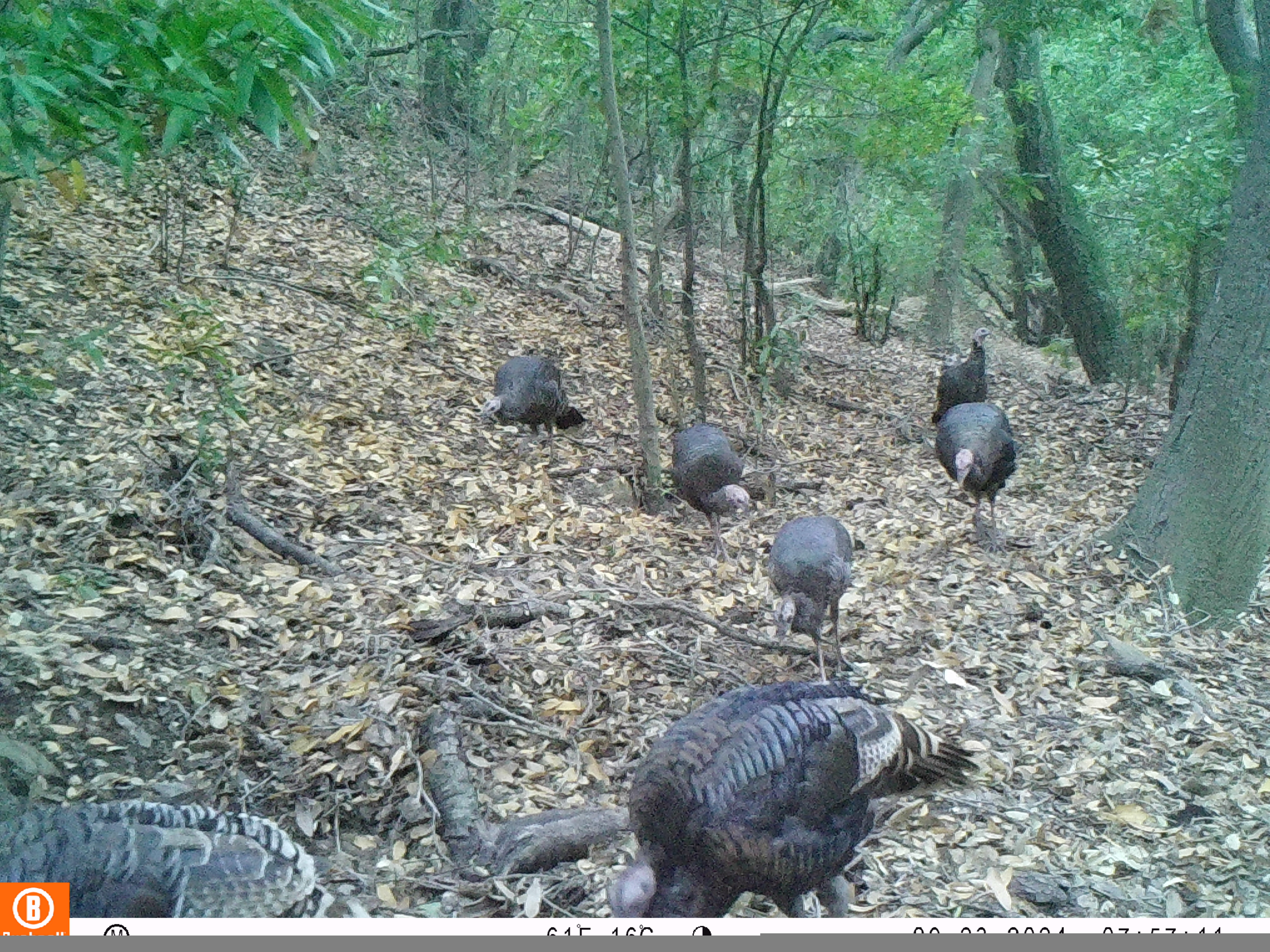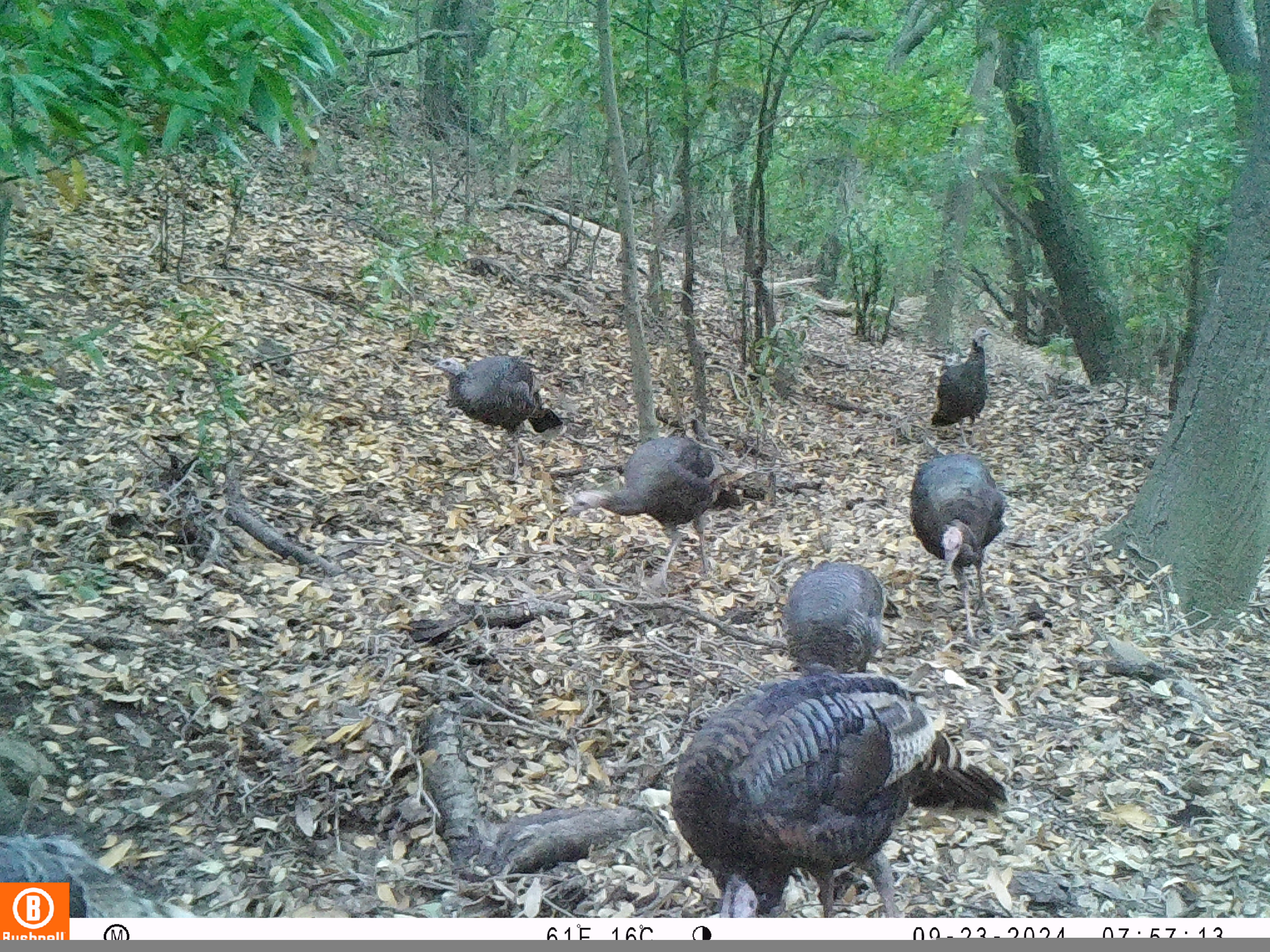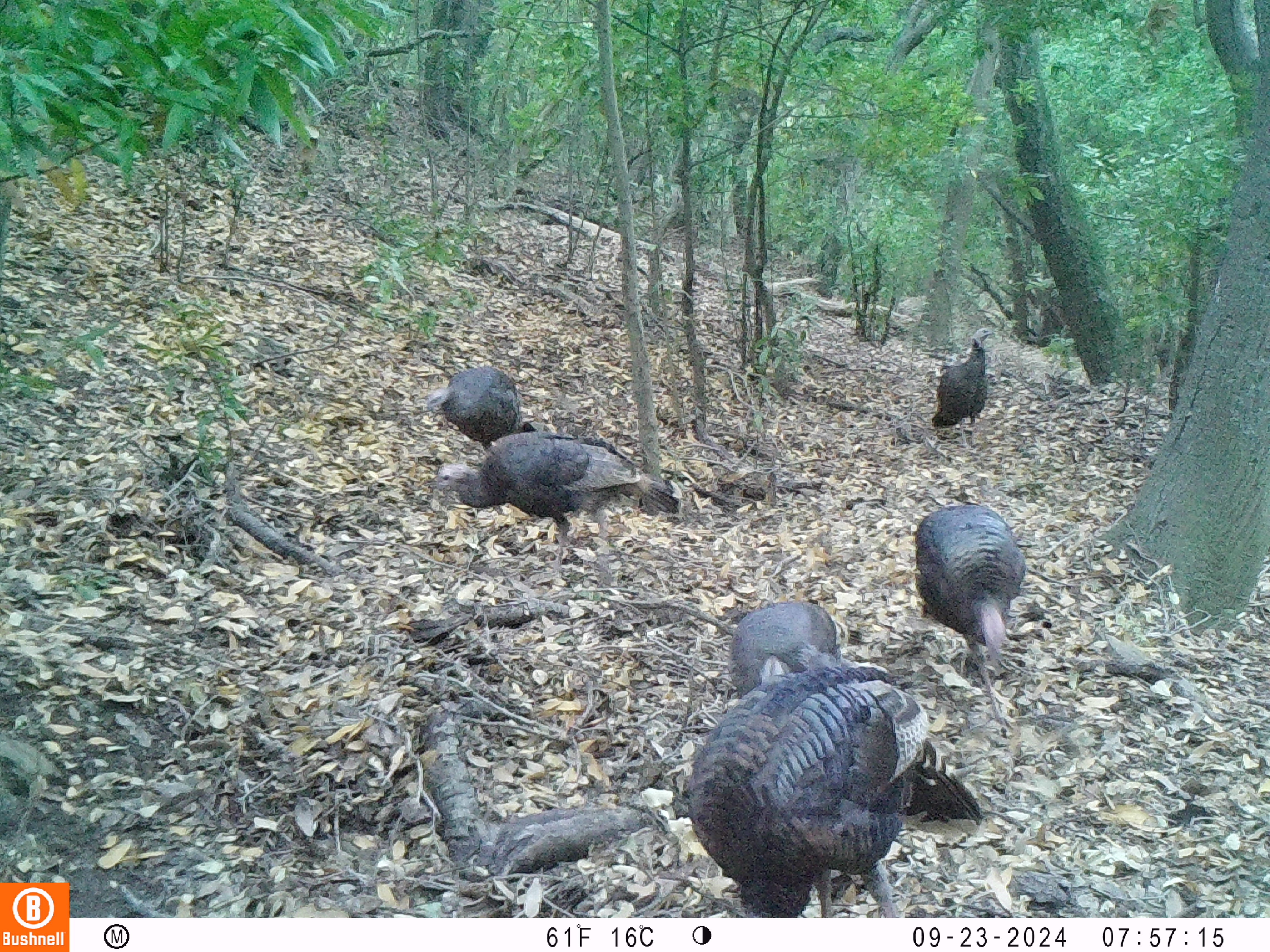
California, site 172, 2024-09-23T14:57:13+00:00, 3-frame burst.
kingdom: Animalia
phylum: Chordata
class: Aves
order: Galliformes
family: Phasianidae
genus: Meleagris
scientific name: Meleagris gallopavo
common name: turkey